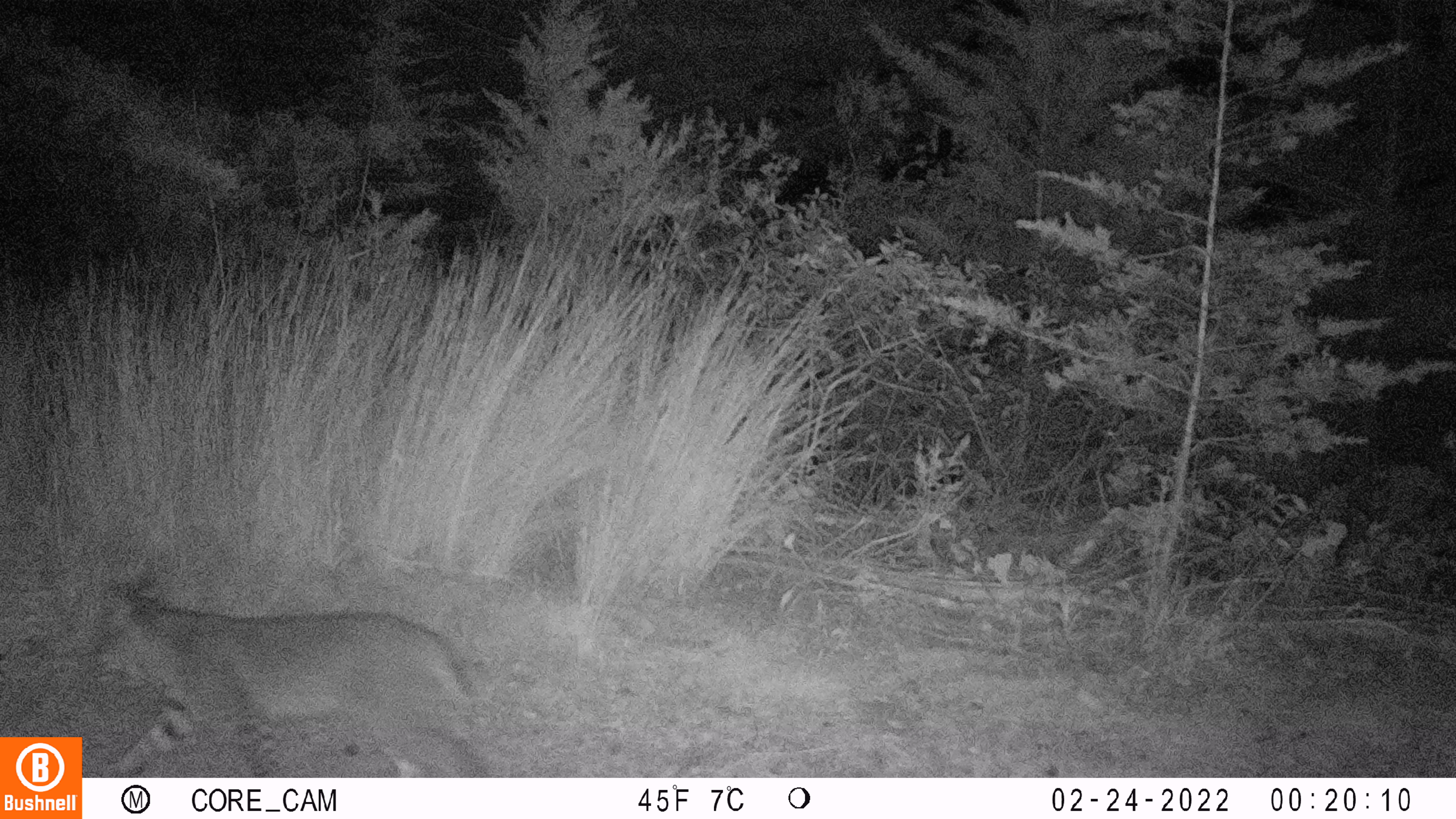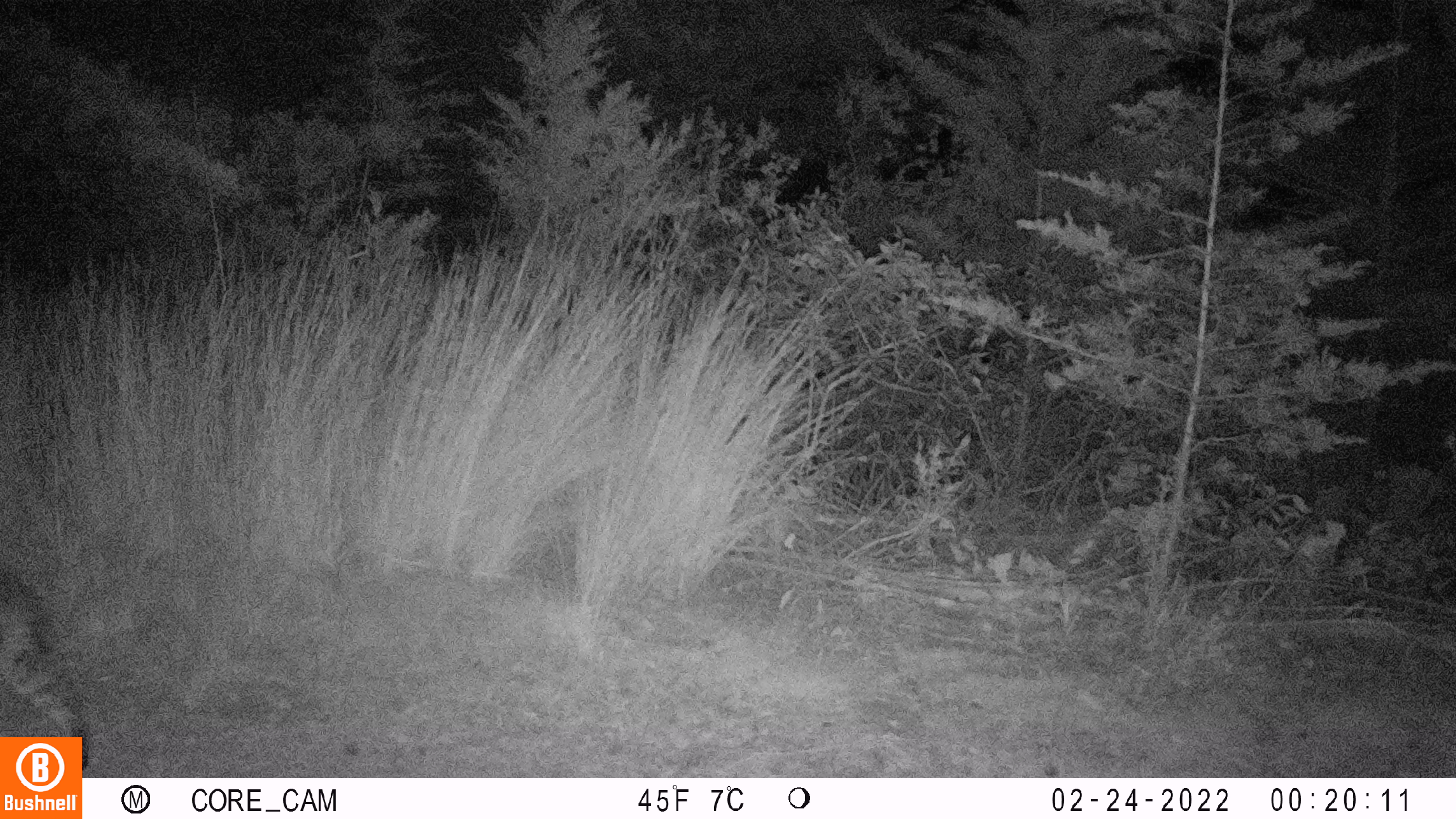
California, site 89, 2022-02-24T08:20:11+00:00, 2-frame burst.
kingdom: Animalia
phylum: Chordata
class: Mammalia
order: Carnivora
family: Felidae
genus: Lynx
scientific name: Lynx rufus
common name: bobcat